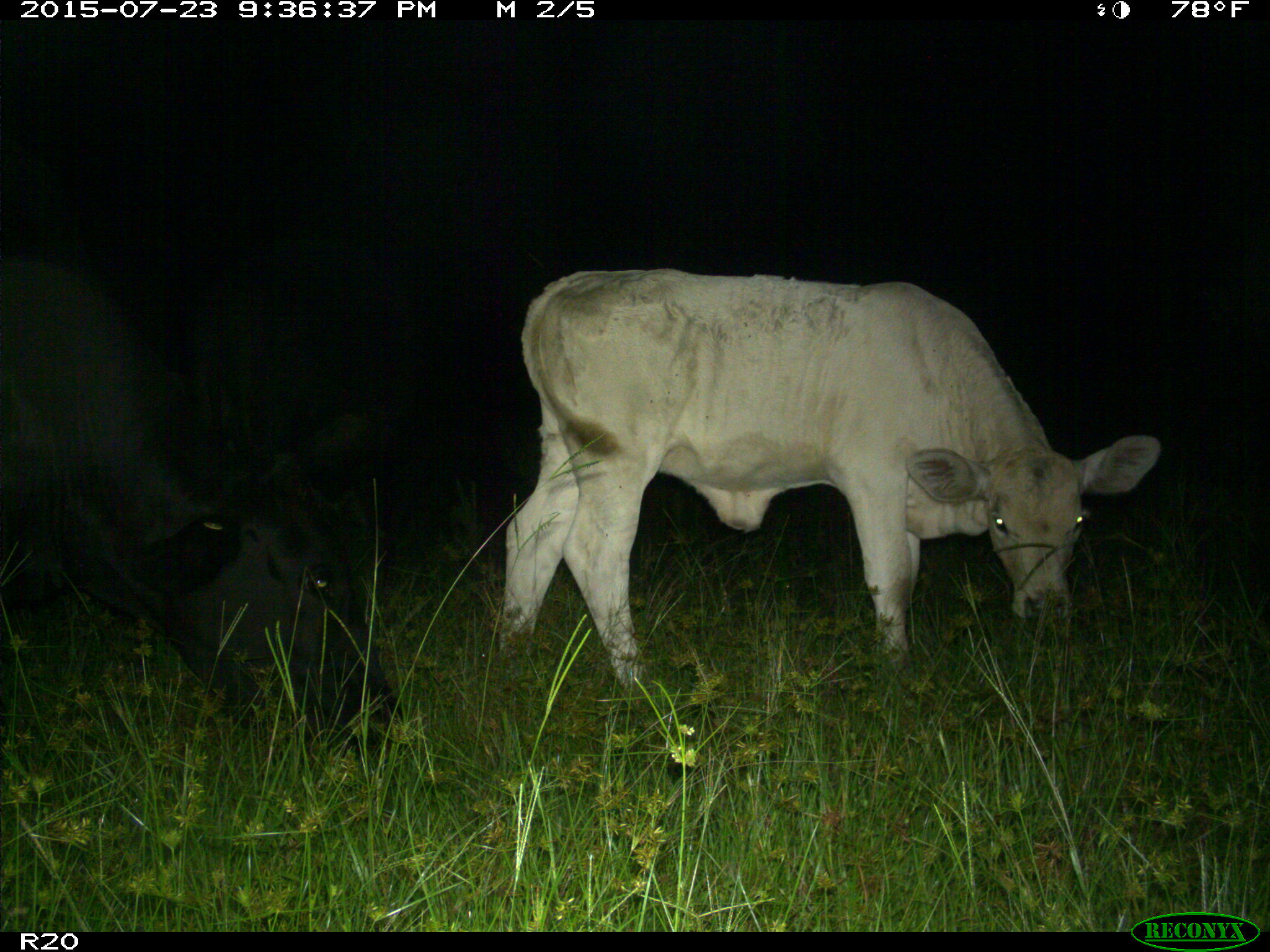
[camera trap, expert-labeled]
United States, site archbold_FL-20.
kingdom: Animalia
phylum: Chordata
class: Mammalia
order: Artiodactyla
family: Bovidae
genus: Bos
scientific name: Bos taurus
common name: domestic cow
Bos taurus (domestic cow).